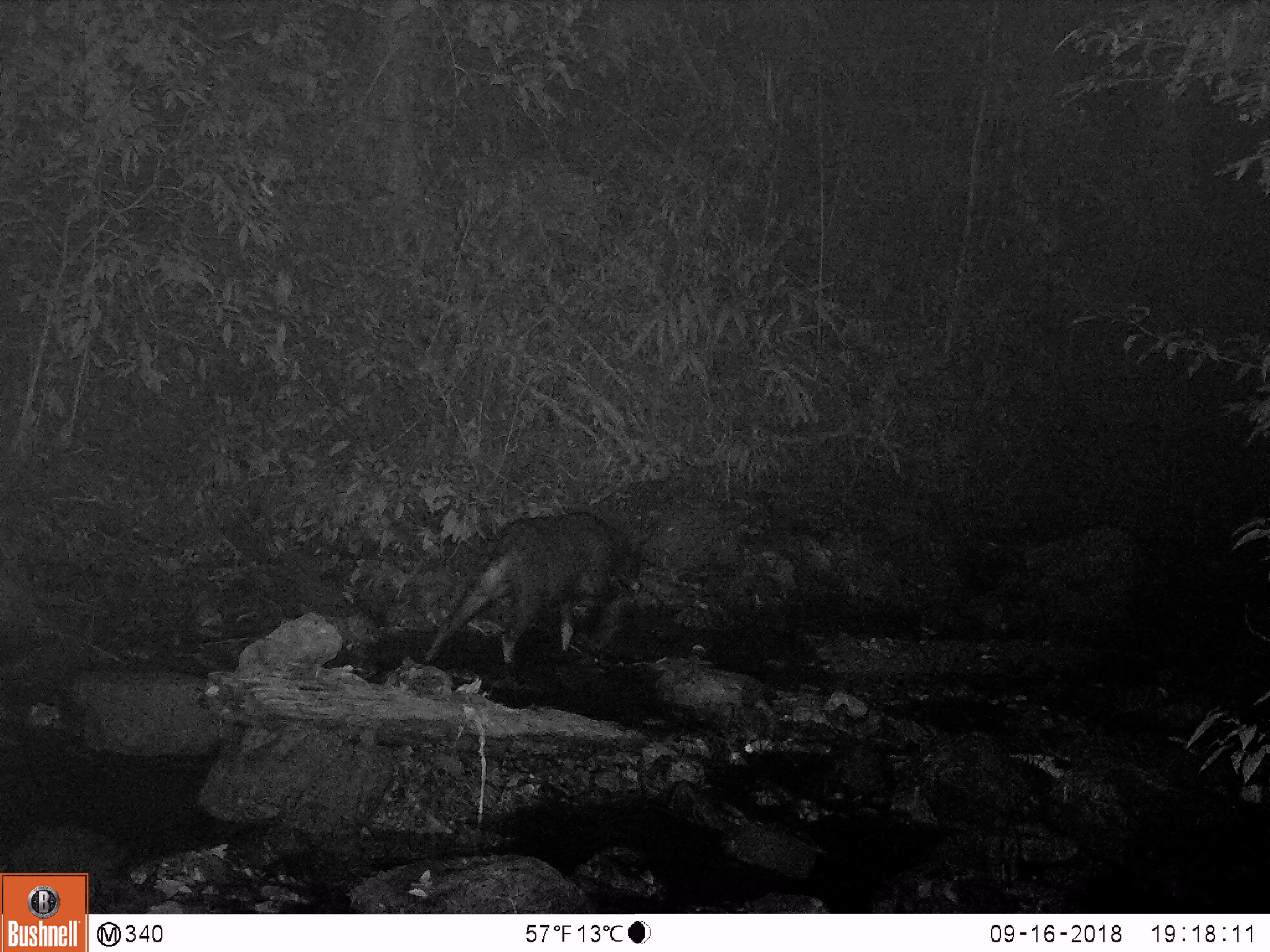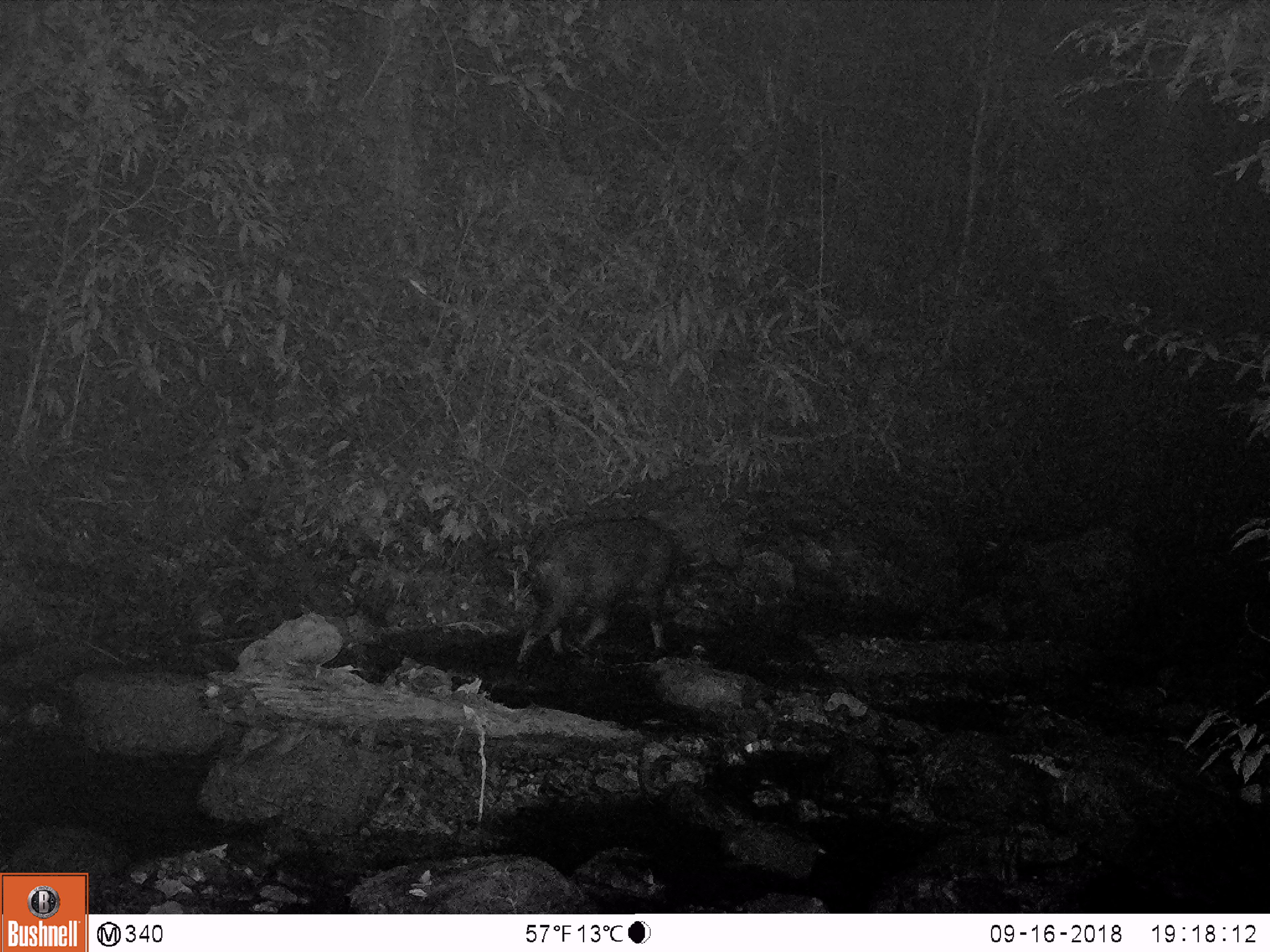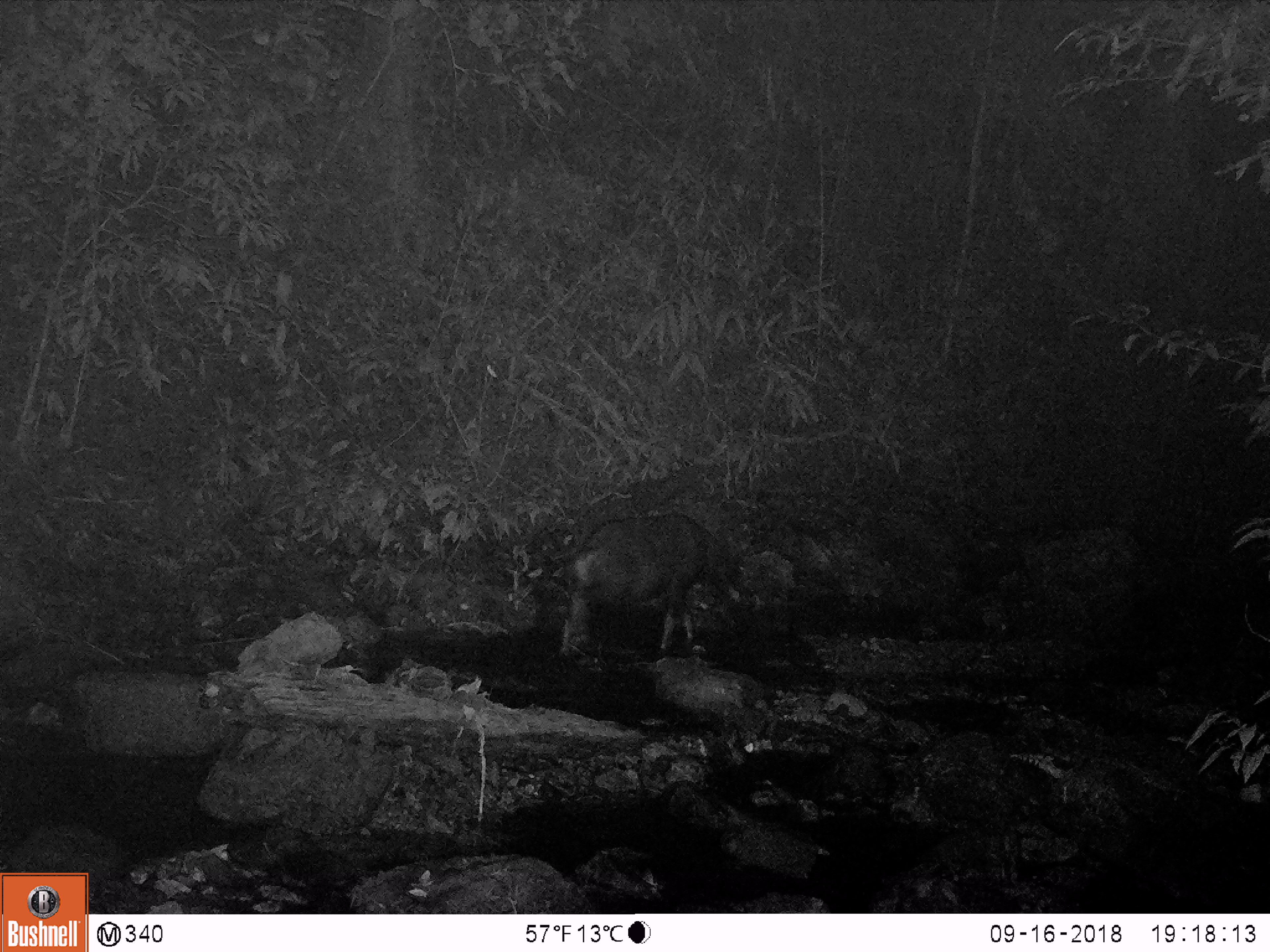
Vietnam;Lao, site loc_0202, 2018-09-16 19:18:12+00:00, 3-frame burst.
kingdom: Animalia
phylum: Chordata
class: Mammalia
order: Artiodactyla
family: Bovidae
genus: Capricornis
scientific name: Capricornis sumatraensis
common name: chinese serow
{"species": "chinese serow (Capricornis sumatraensis)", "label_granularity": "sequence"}